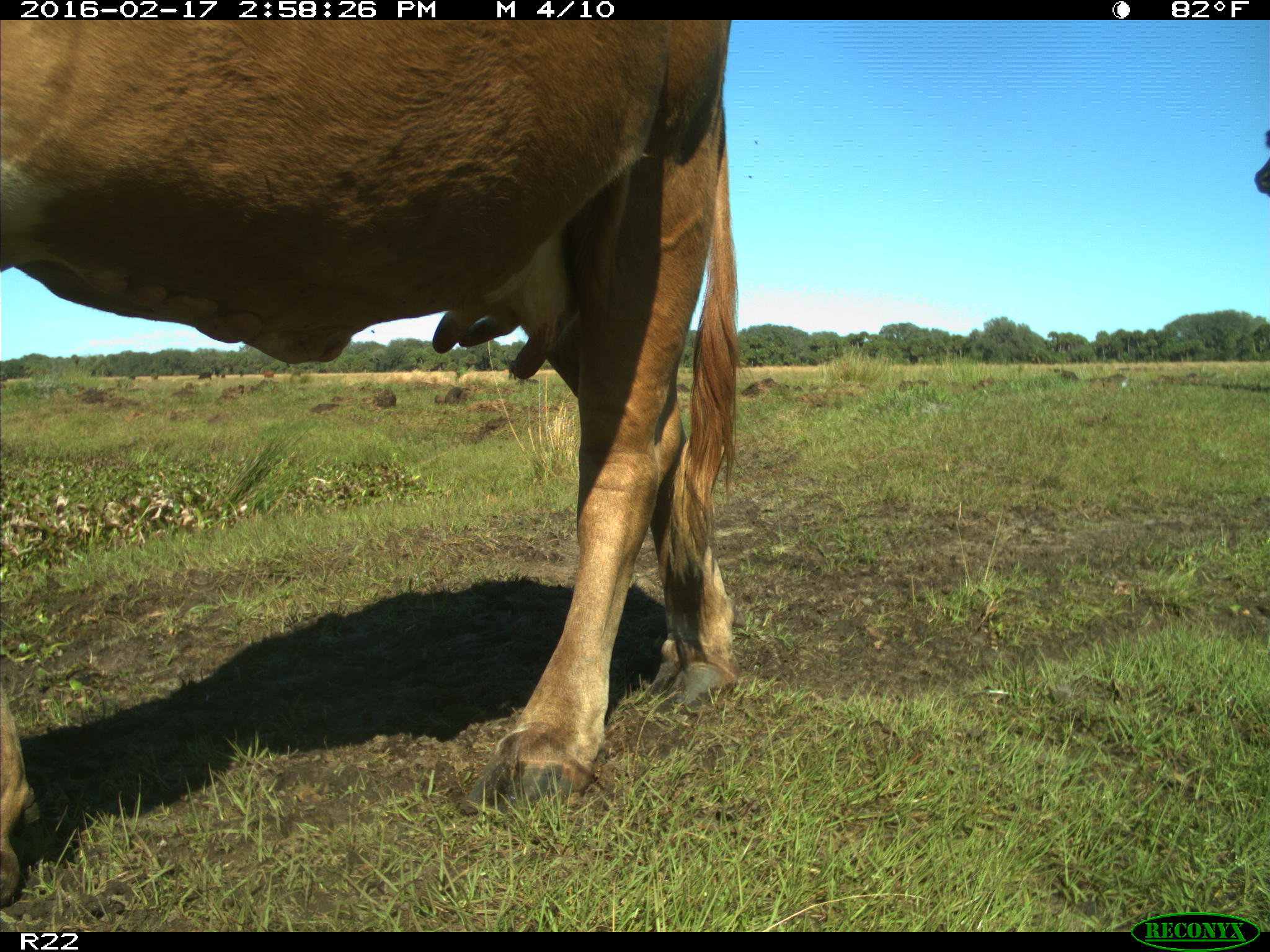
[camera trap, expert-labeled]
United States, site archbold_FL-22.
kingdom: Animalia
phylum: Chordata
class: Mammalia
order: Artiodactyla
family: Bovidae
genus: Bos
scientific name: Bos taurus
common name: domestic cow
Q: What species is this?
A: Bos taurus (domestic cow).